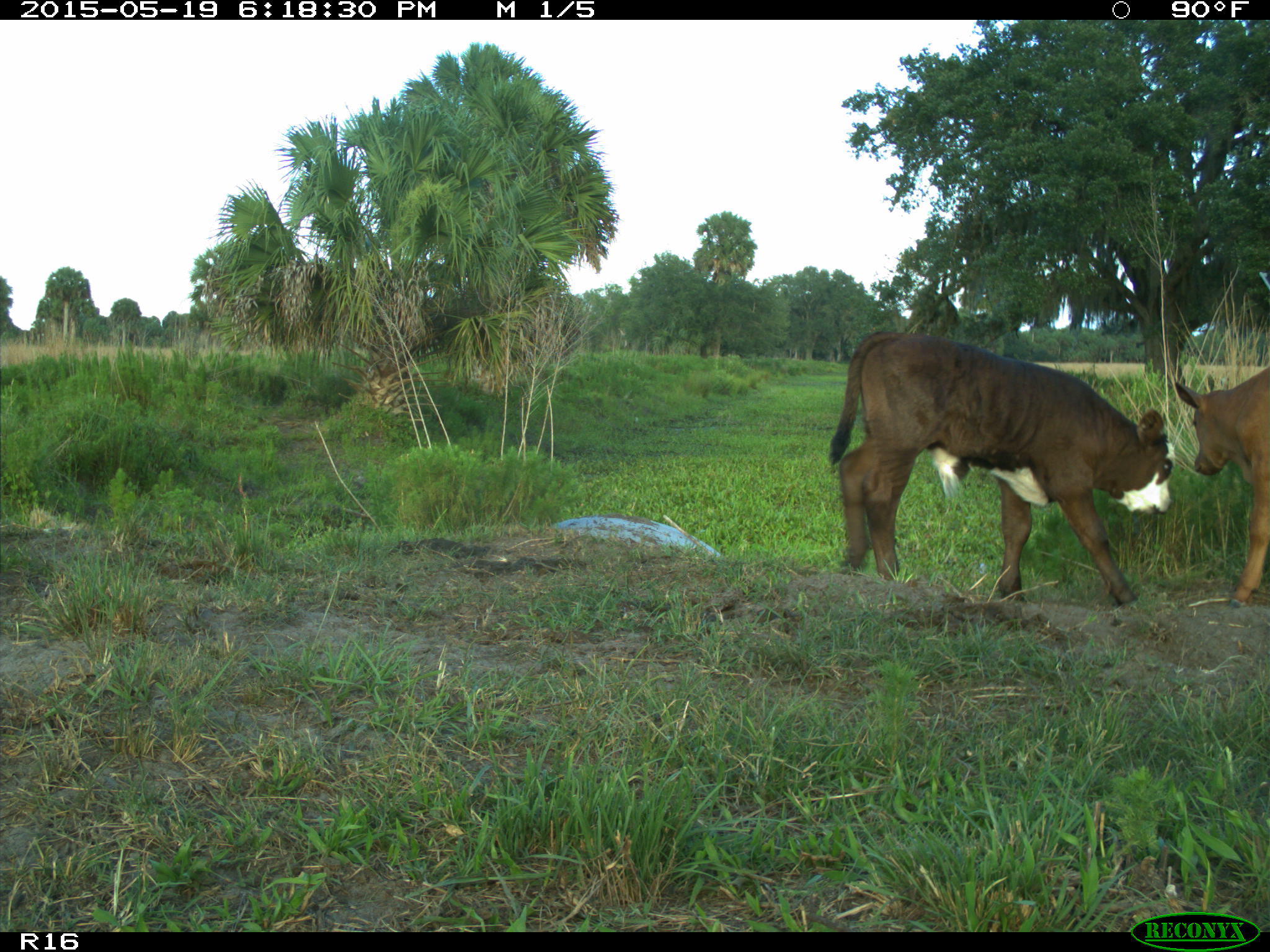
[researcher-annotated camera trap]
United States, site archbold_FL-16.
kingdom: Animalia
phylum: Chordata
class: Mammalia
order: Artiodactyla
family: Bovidae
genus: Bos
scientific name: Bos taurus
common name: domestic cow